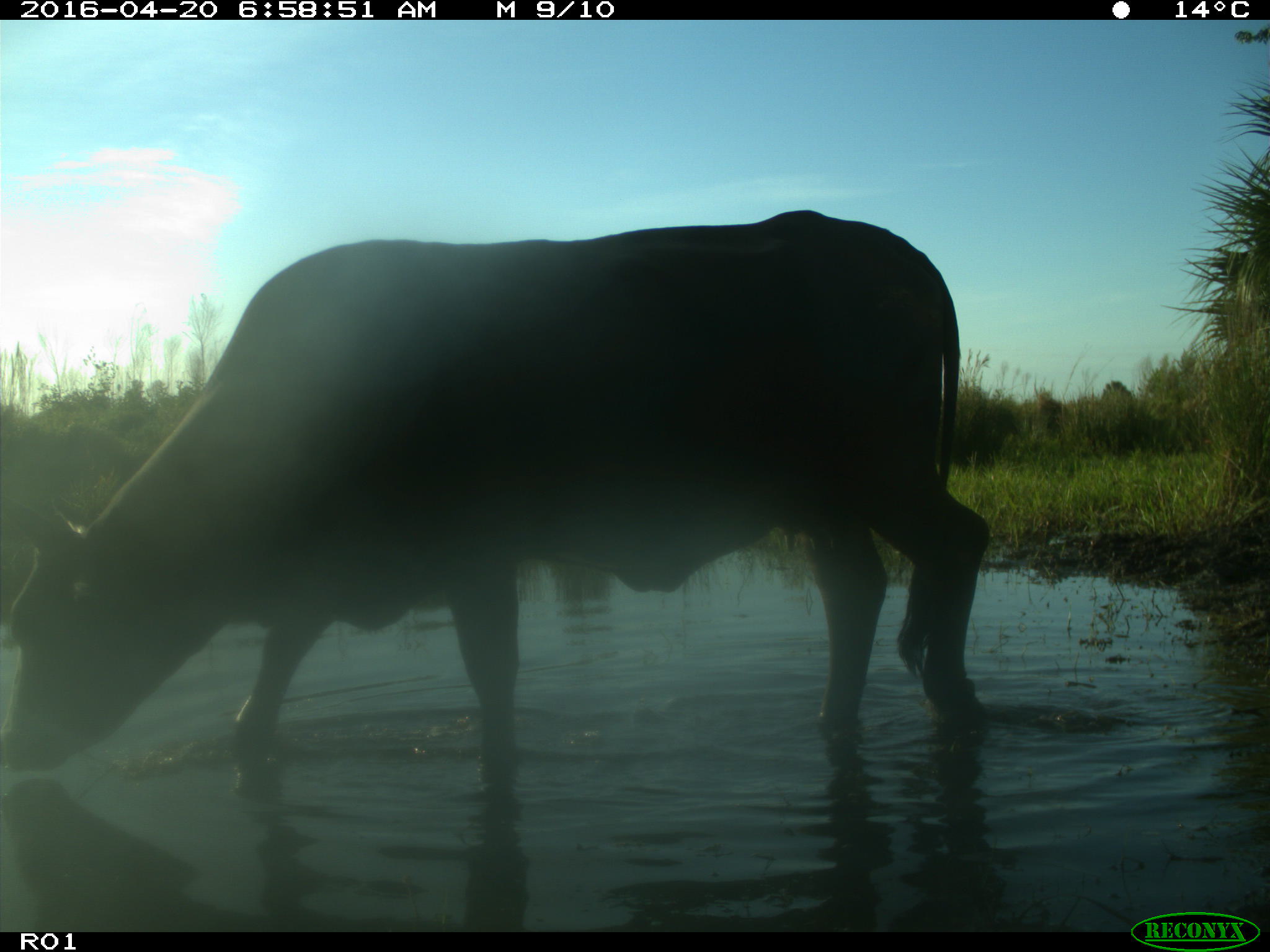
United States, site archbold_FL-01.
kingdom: Animalia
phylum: Chordata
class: Mammalia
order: Artiodactyla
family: Bovidae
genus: Bos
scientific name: Bos taurus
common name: domestic cow